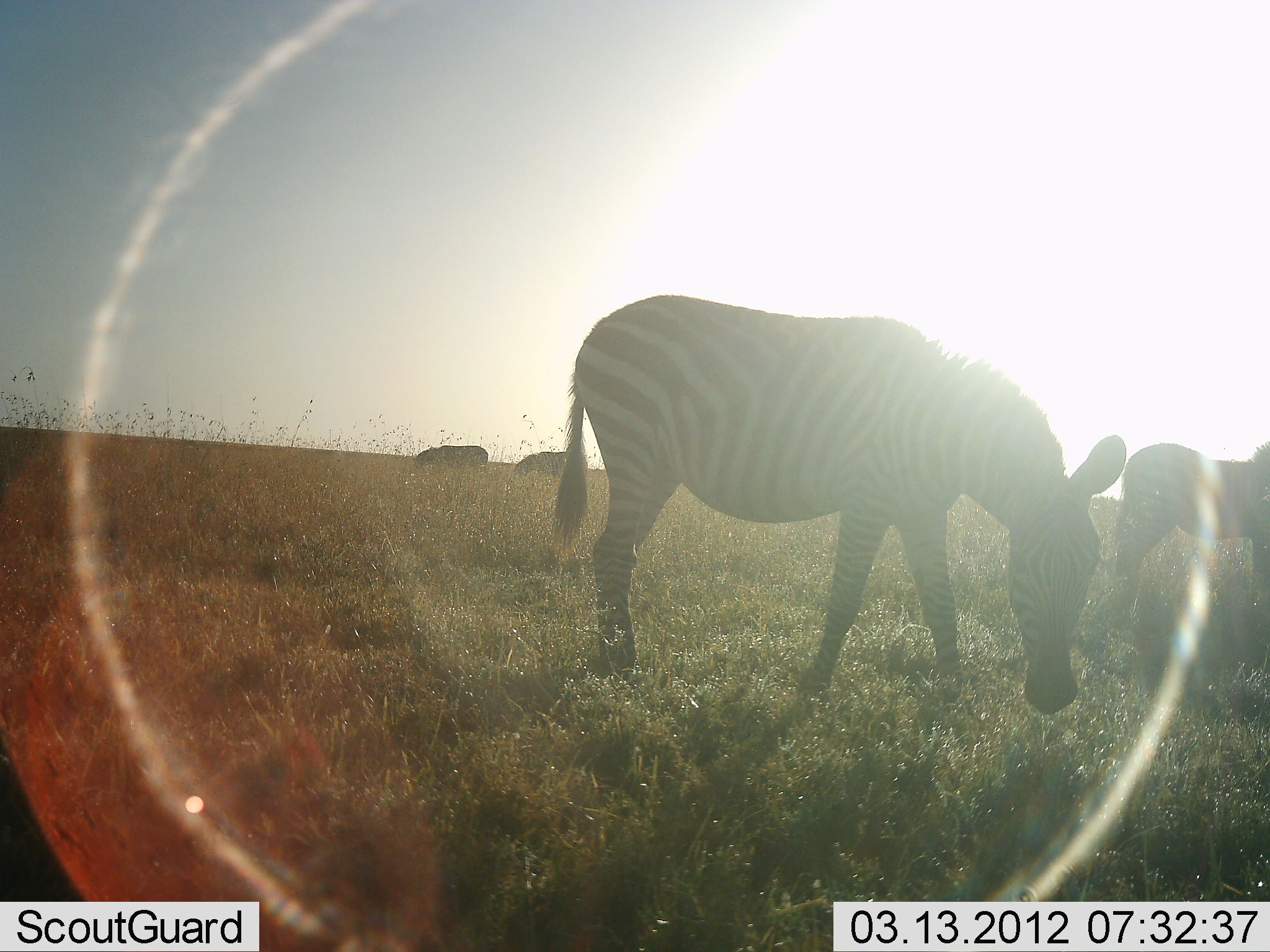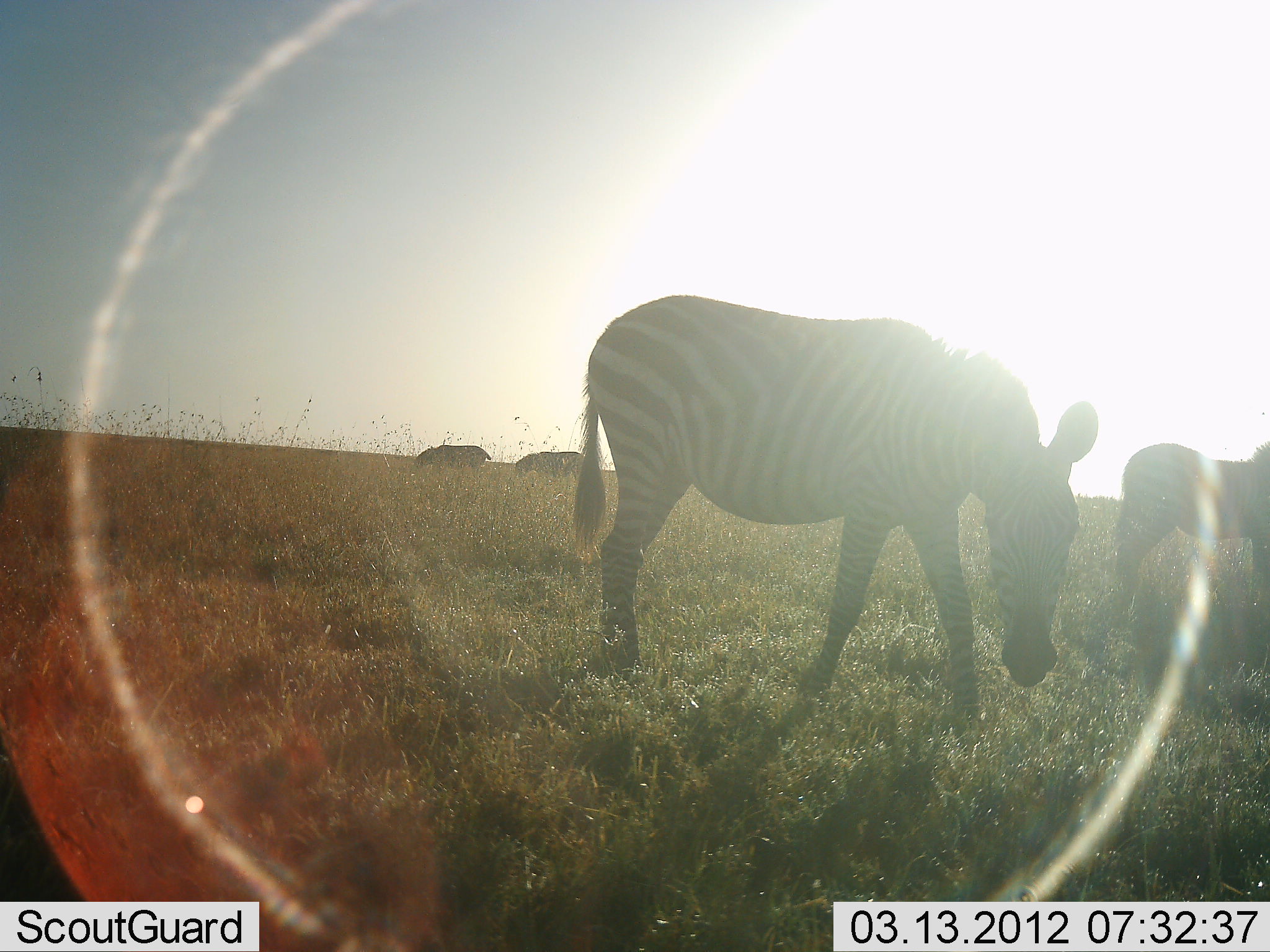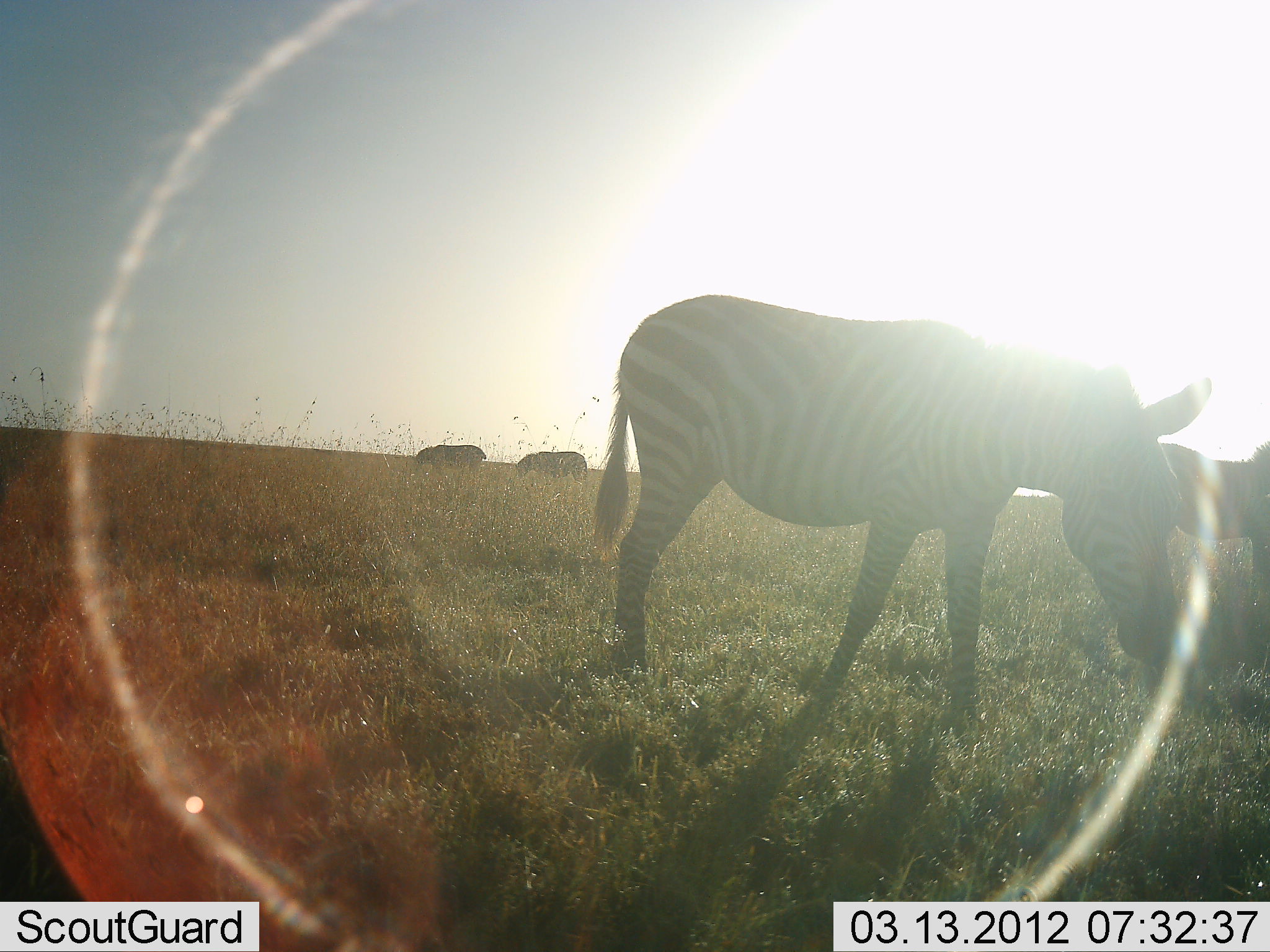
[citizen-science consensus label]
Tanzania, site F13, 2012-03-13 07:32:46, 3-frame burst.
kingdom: Animalia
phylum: Chordata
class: Mammalia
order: Perissodactyla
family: Equidae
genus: Equus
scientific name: Equus quagga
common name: plains zebra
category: zebra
Zebra (plains zebra) (Equus quagga), count 4. Behavior (volunteer vote fractions): standing 60%, resting 0%, moving 13%, interacting 0%. Young present (vote fraction): 7%. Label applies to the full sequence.